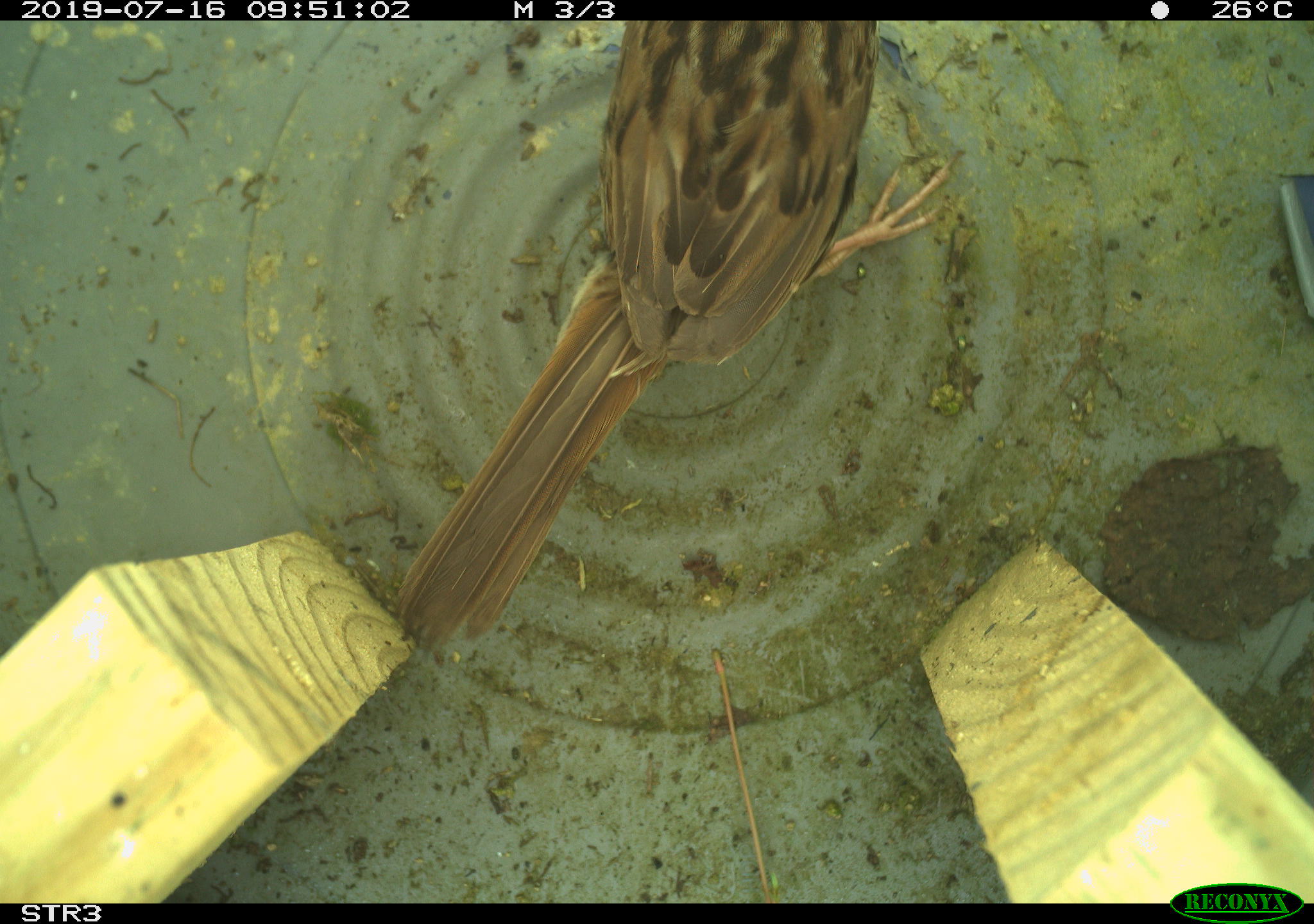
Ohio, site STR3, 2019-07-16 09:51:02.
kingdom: Animalia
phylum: Chordata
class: Aves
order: Passeriformes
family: Passerellidae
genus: Melospiza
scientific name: Melospiza melodia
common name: song sparrow